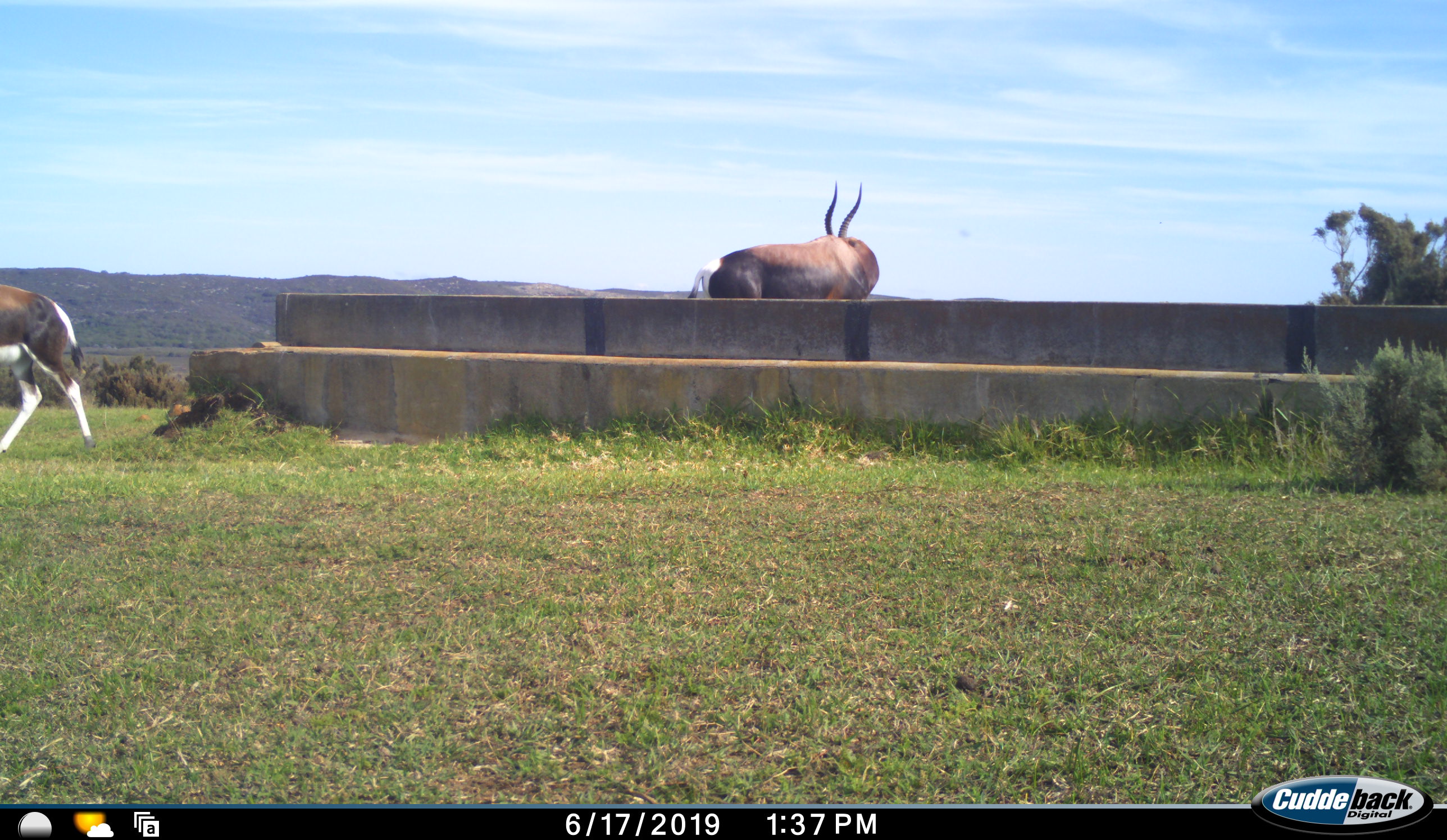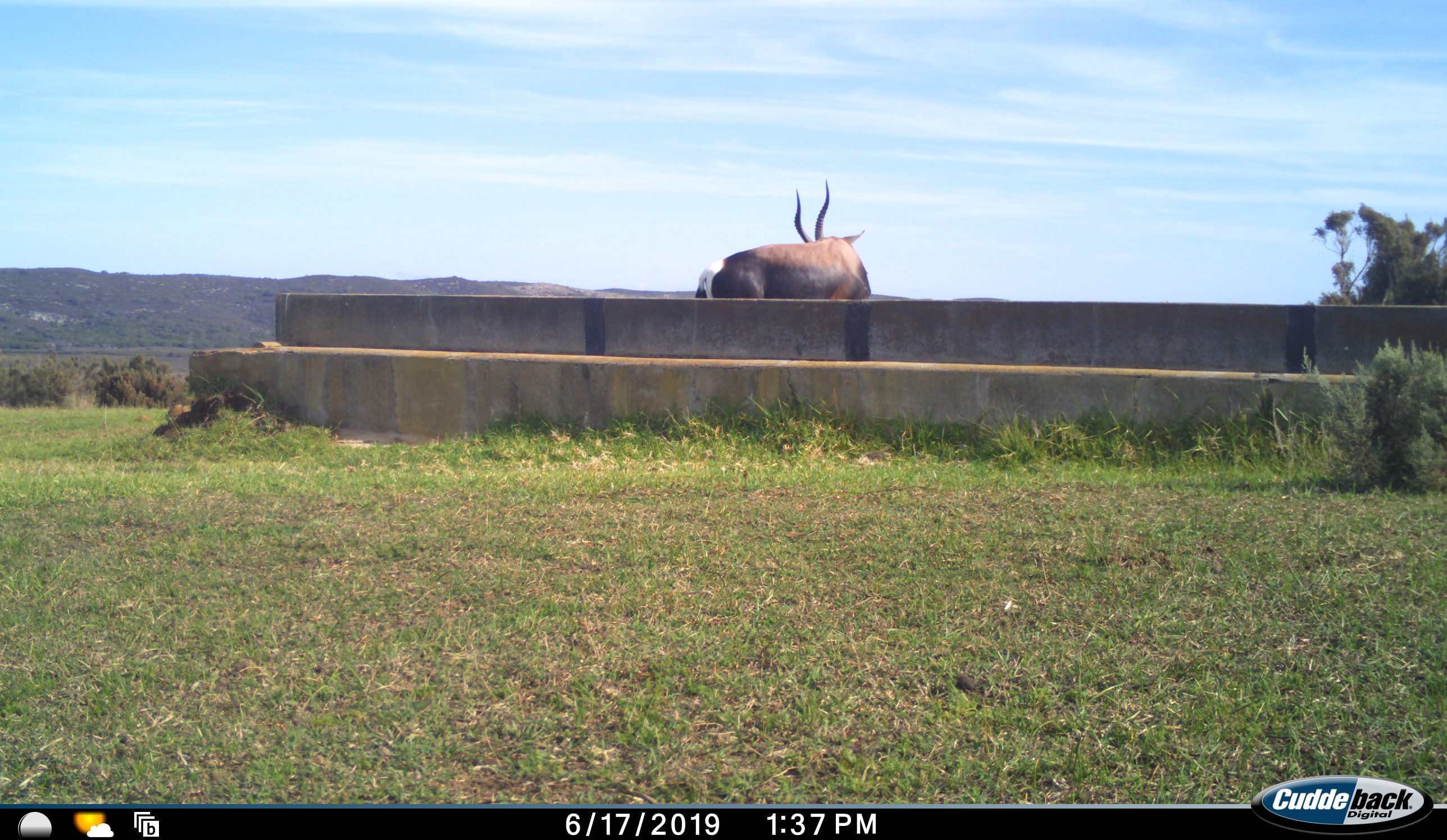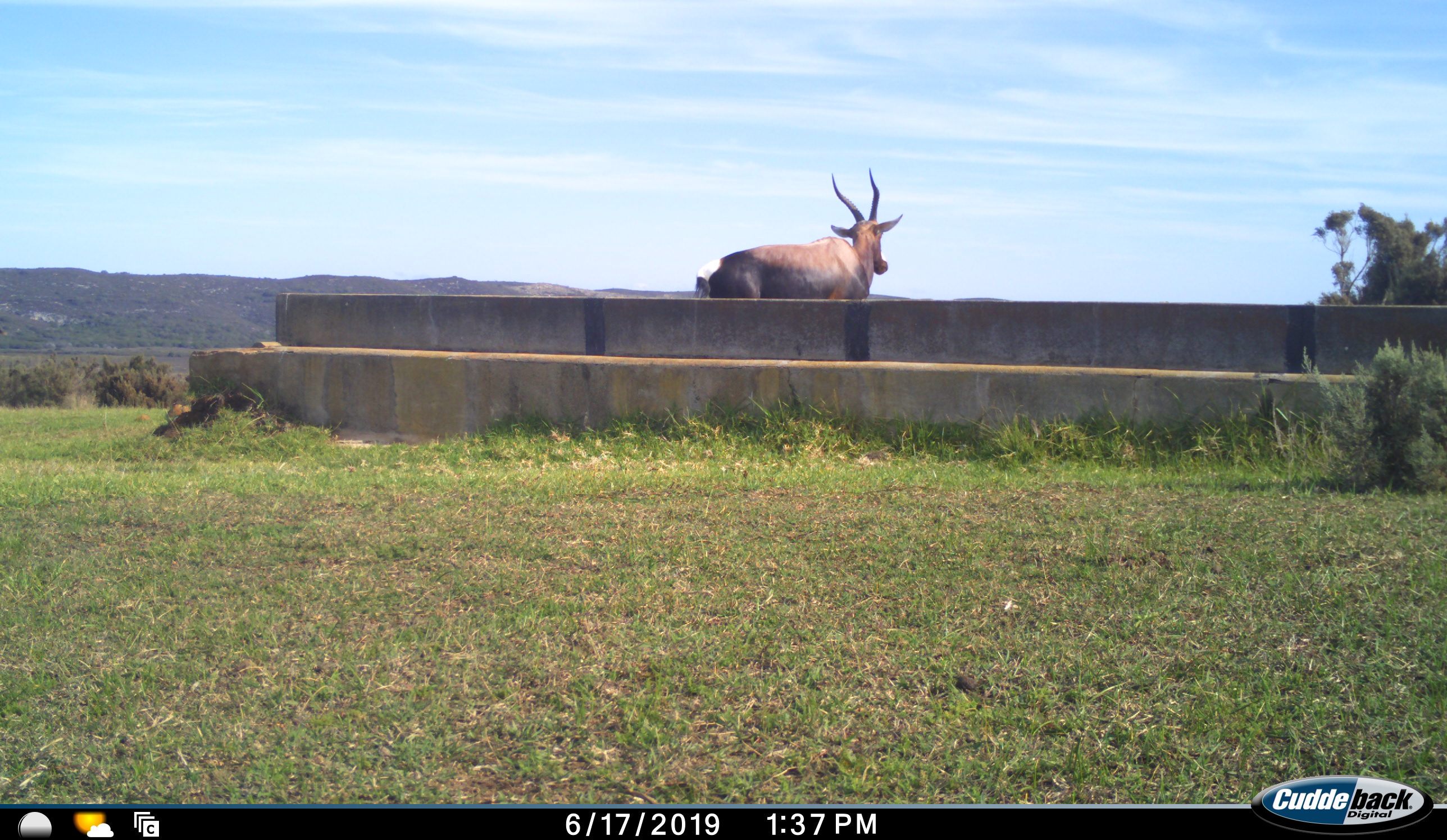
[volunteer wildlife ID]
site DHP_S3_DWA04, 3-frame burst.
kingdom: Animalia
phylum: Chordata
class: Mammalia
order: Artiodactyla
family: Bovidae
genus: Damaliscus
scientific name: Damaliscus pygargus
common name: bontebok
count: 2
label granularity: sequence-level